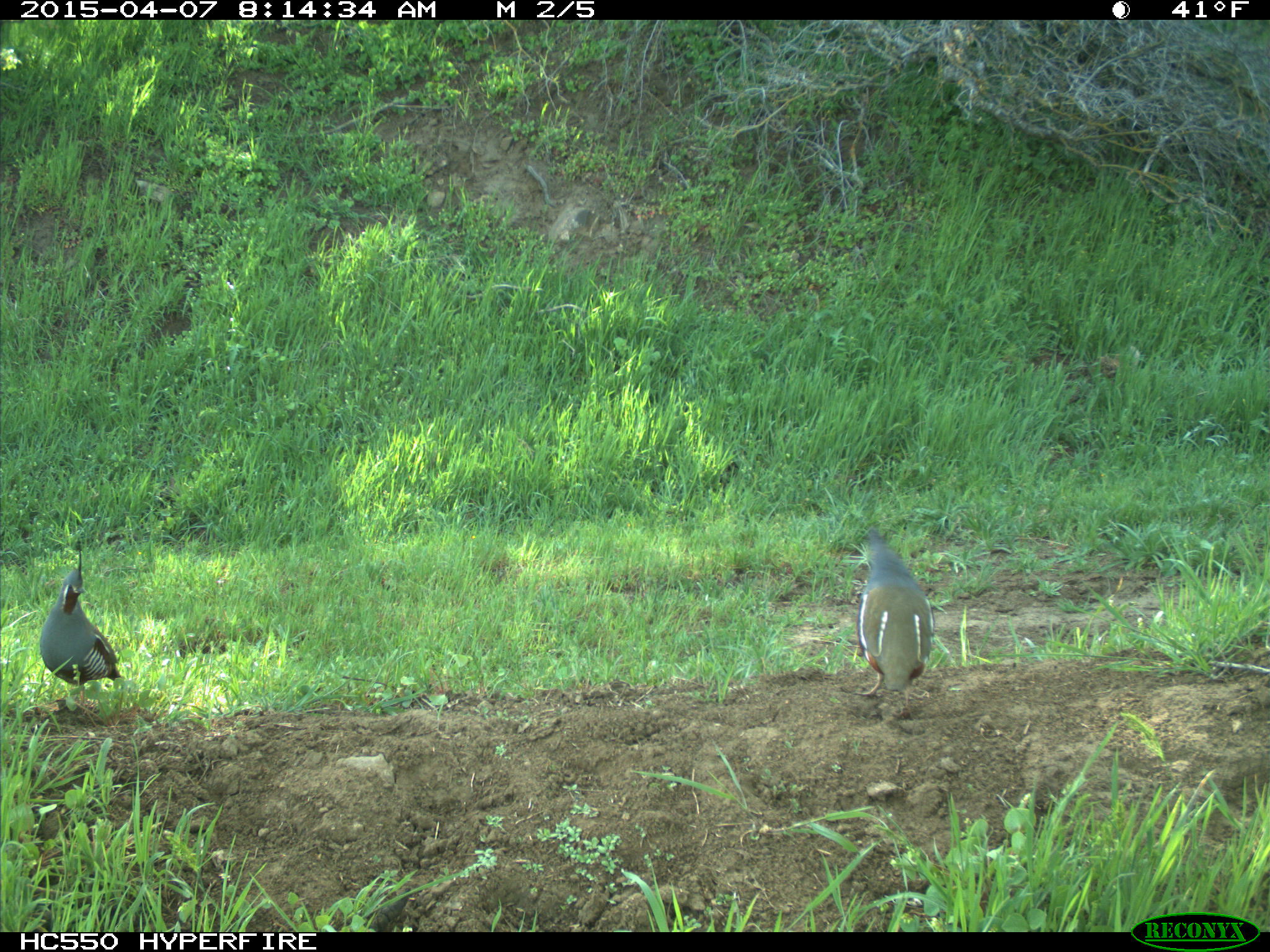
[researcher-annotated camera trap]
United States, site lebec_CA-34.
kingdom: Animalia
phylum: Chordata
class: Aves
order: Galliformes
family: Odontophoridae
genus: Callipepla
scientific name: Callipepla californica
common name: california quail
Callipepla californica (california quail).